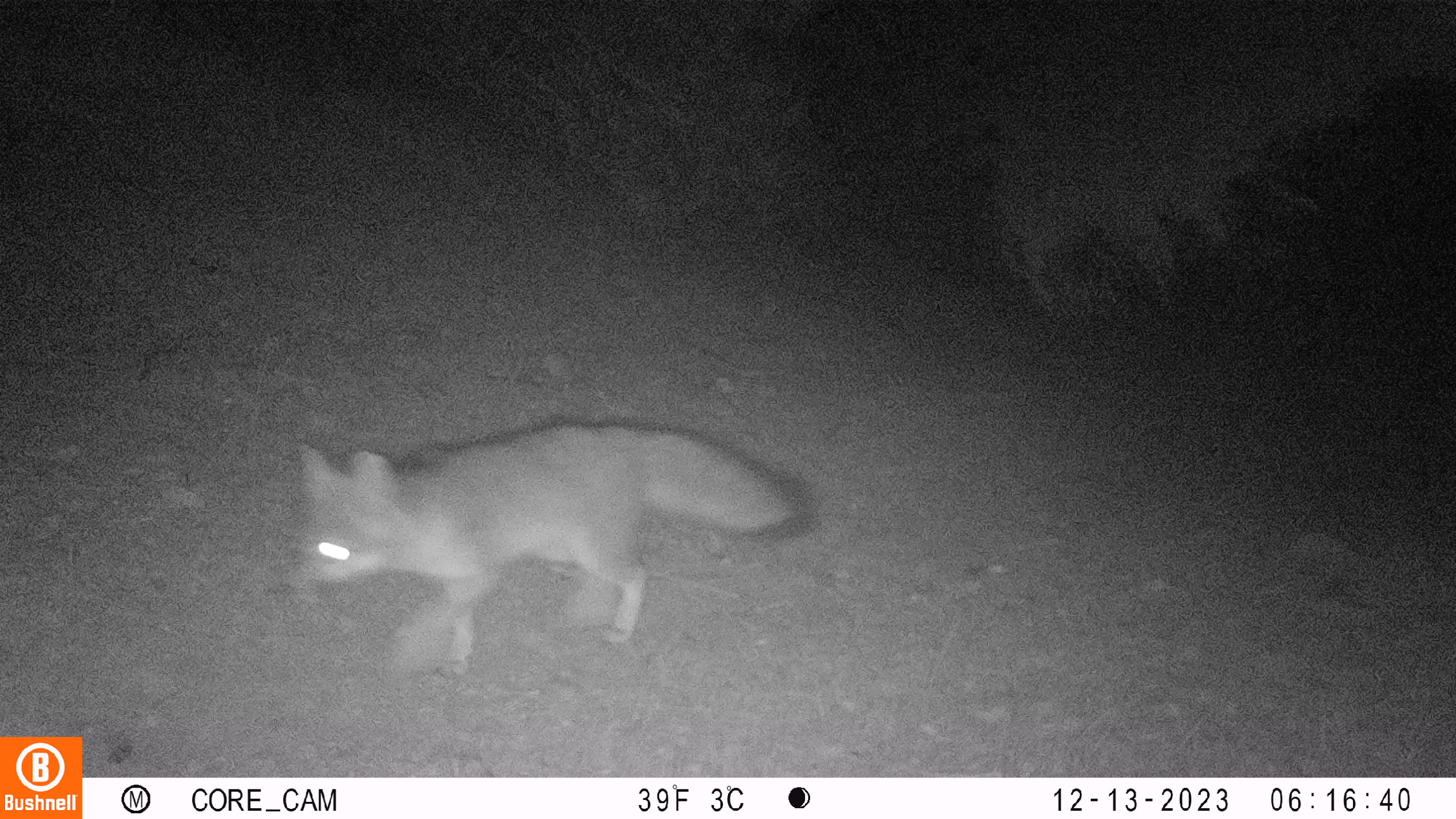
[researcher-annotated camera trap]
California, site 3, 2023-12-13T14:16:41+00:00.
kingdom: Animalia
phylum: Chordata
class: Mammalia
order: Carnivora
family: Canidae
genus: Urocyon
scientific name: Urocyon cinereoargenteus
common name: gray fox